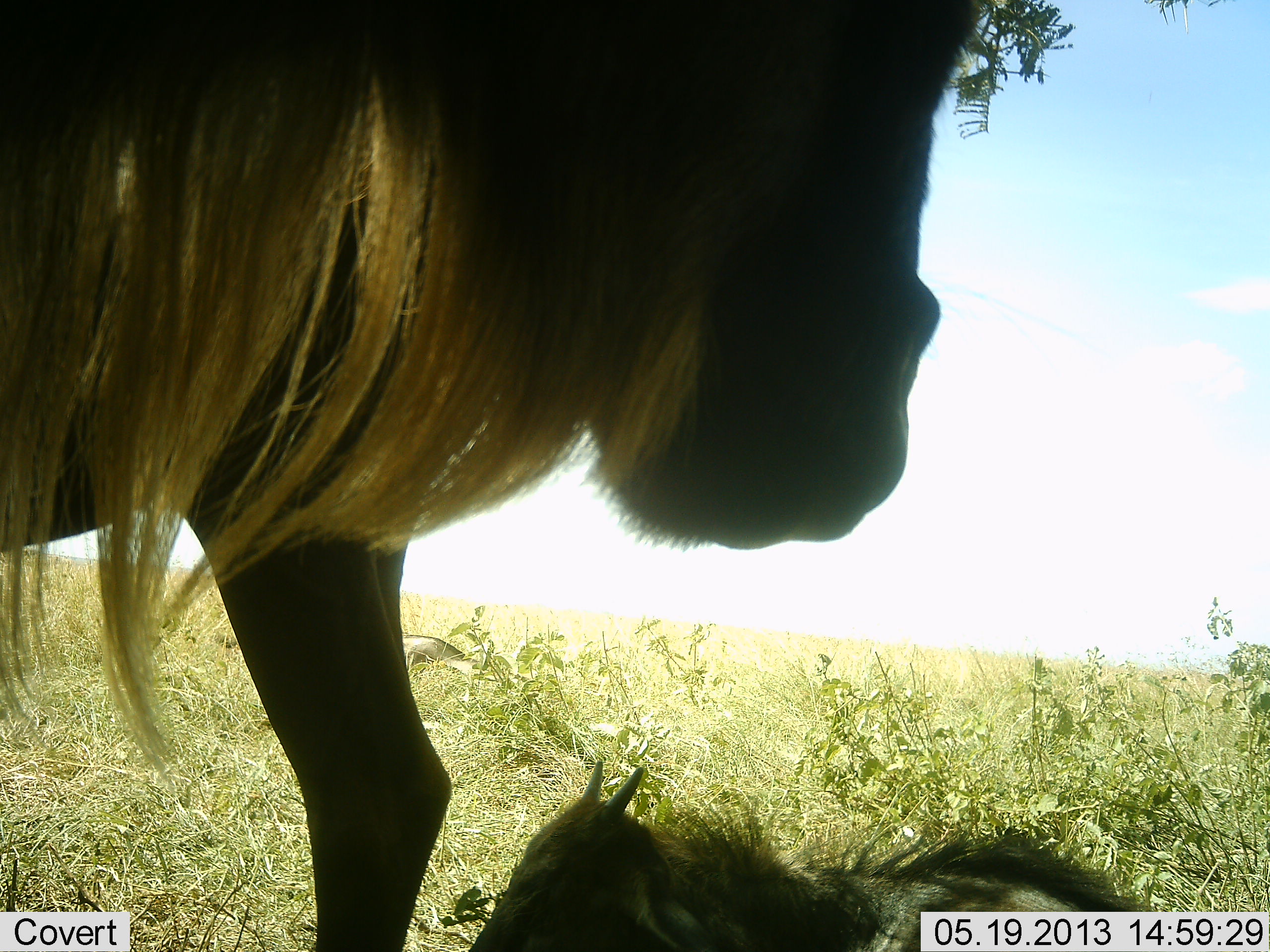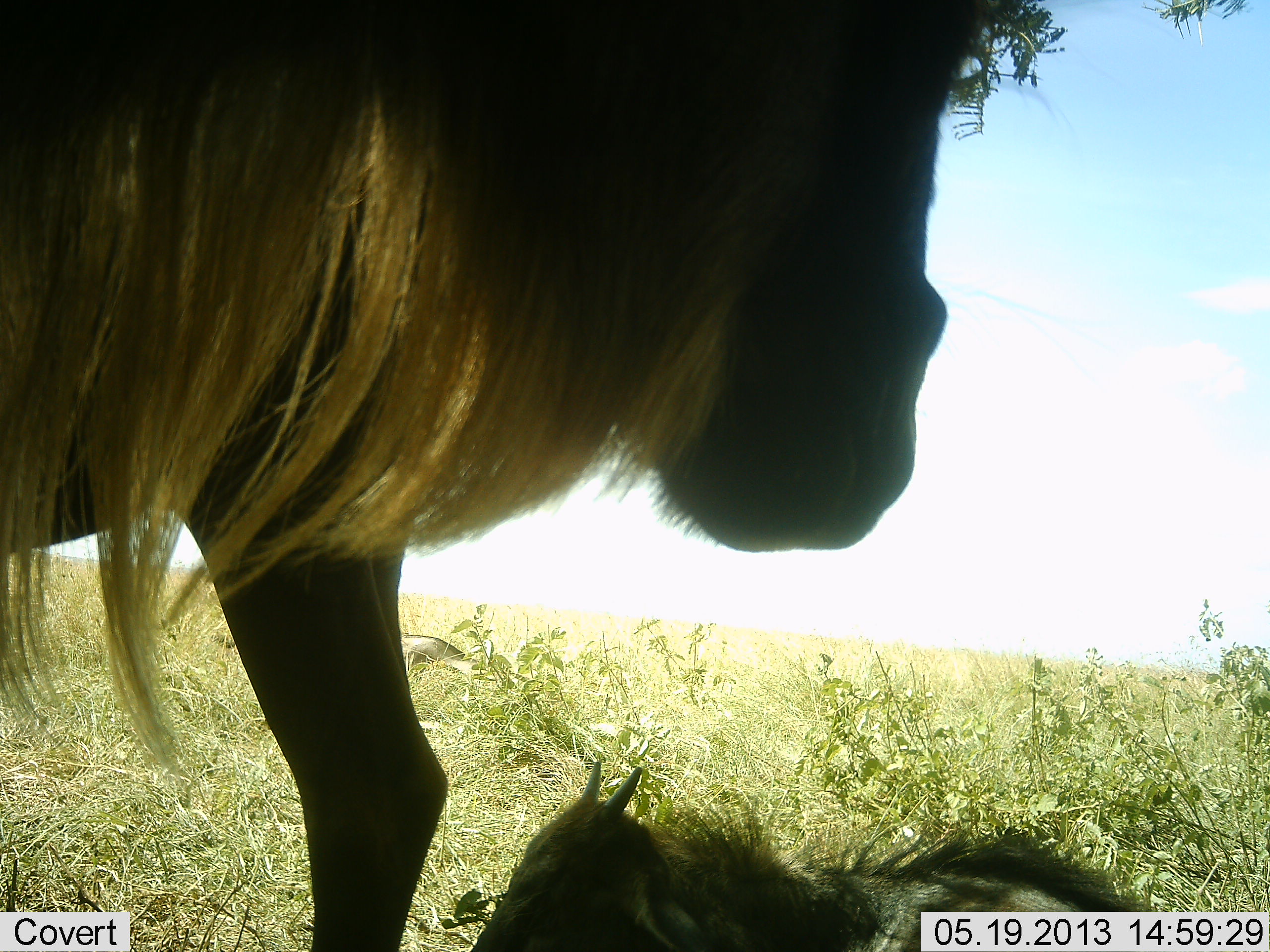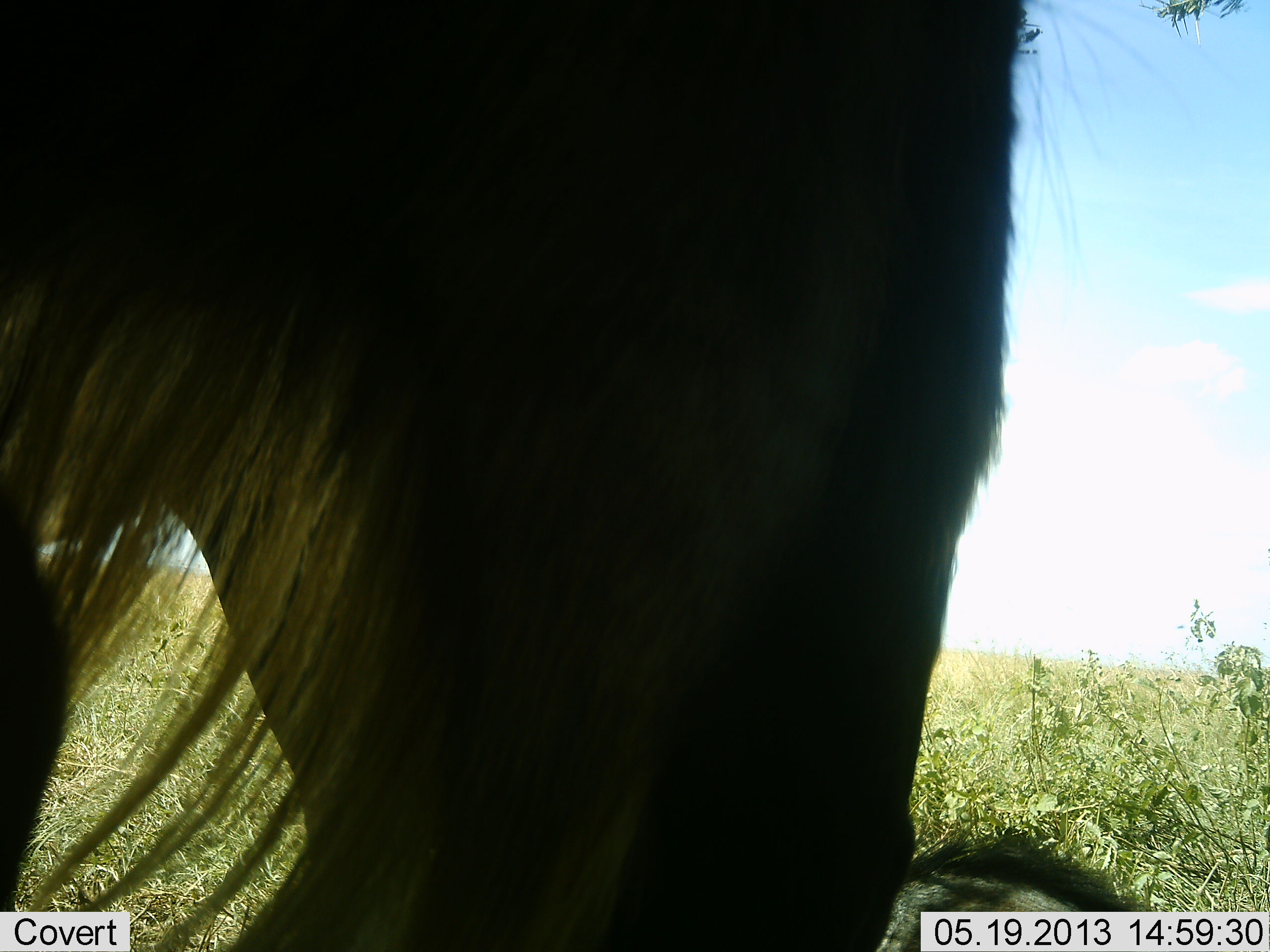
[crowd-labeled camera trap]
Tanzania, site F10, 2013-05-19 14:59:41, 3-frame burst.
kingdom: Animalia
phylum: Chordata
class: Mammalia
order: Artiodactyla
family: Bovidae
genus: Connochaetes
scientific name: Connochaetes taurinus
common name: blue wildebeest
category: wildebeest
Wildebeest (blue wildebeest) (Connochaetes taurinus), count 2. Behavior (volunteer vote fractions): standing 71%, resting 86%, moving 4%, interacting 11%. Young present (vote fraction): 75%. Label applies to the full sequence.